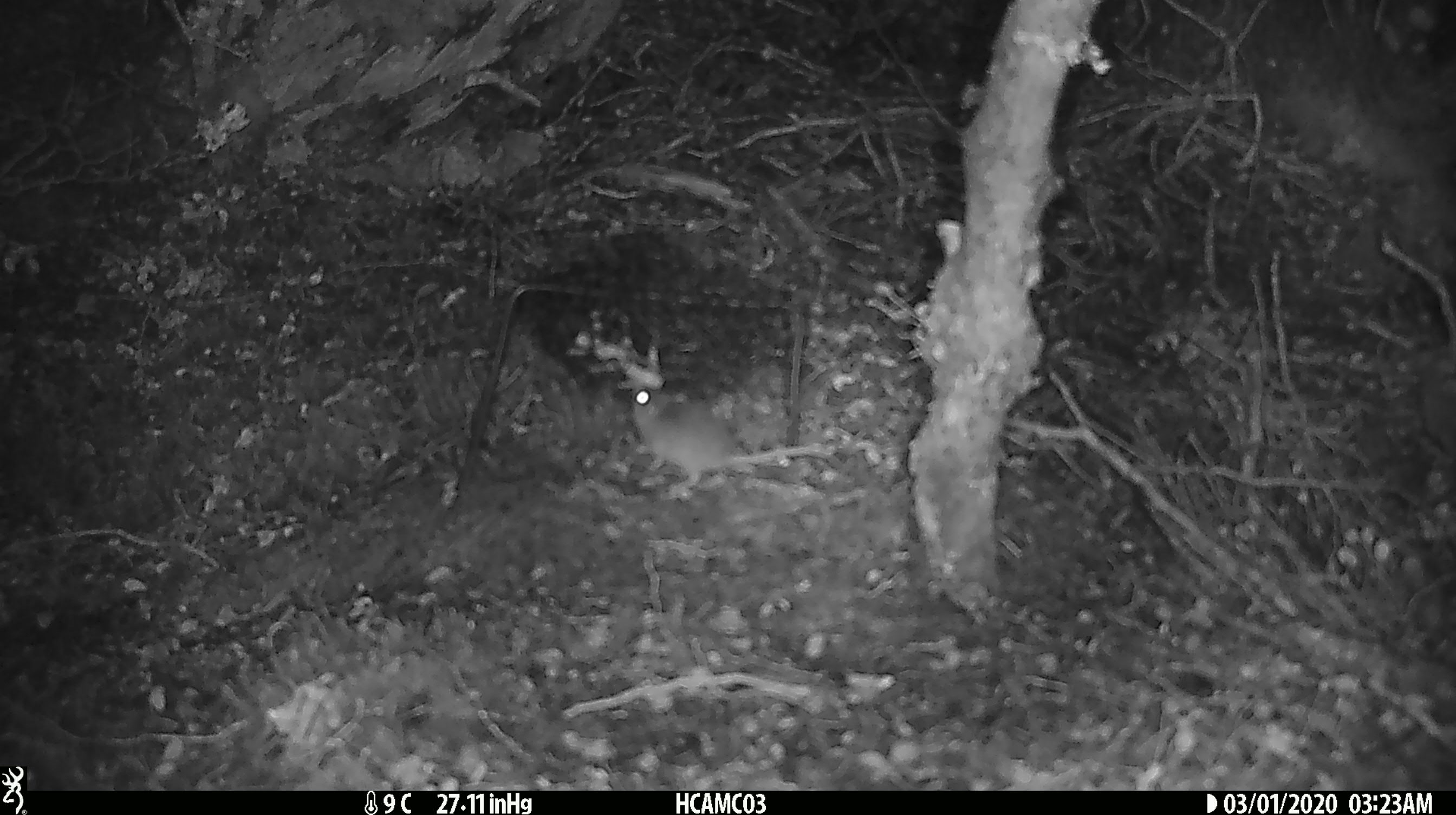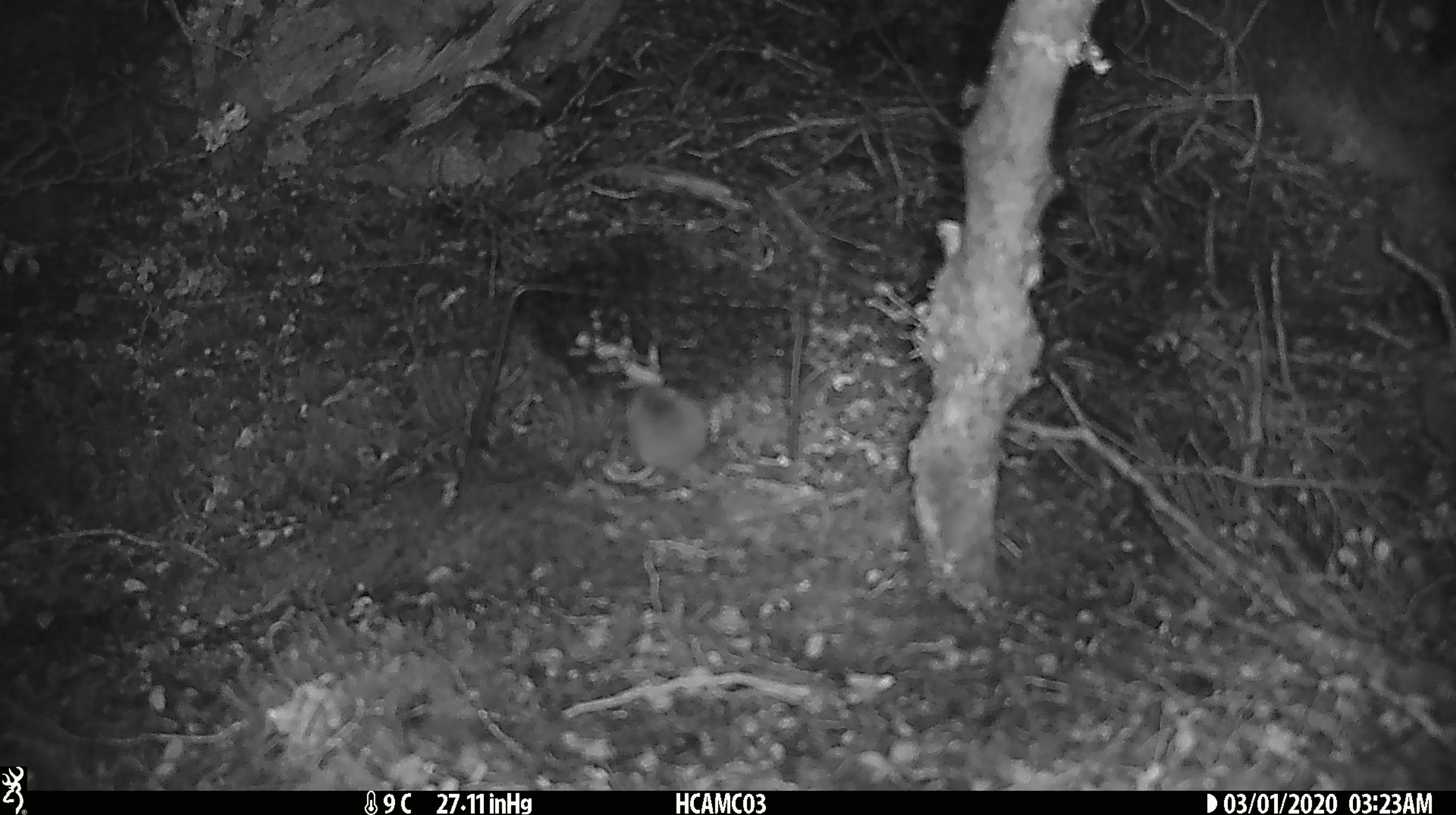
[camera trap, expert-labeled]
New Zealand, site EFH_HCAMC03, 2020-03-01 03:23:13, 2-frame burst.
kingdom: Animalia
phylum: Chordata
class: Mammalia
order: Rodentia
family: Muridae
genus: Mus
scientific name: Mus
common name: mouse